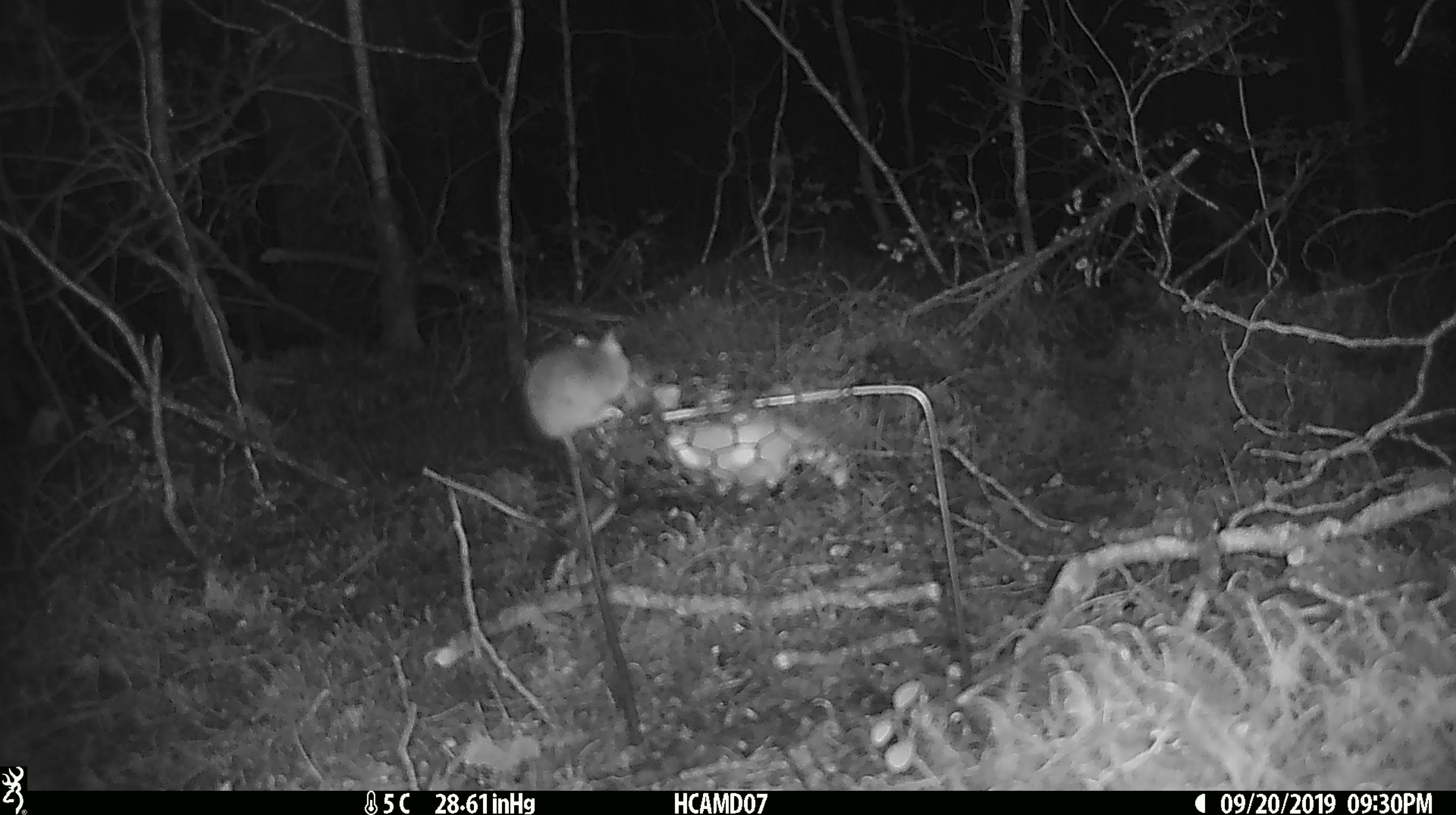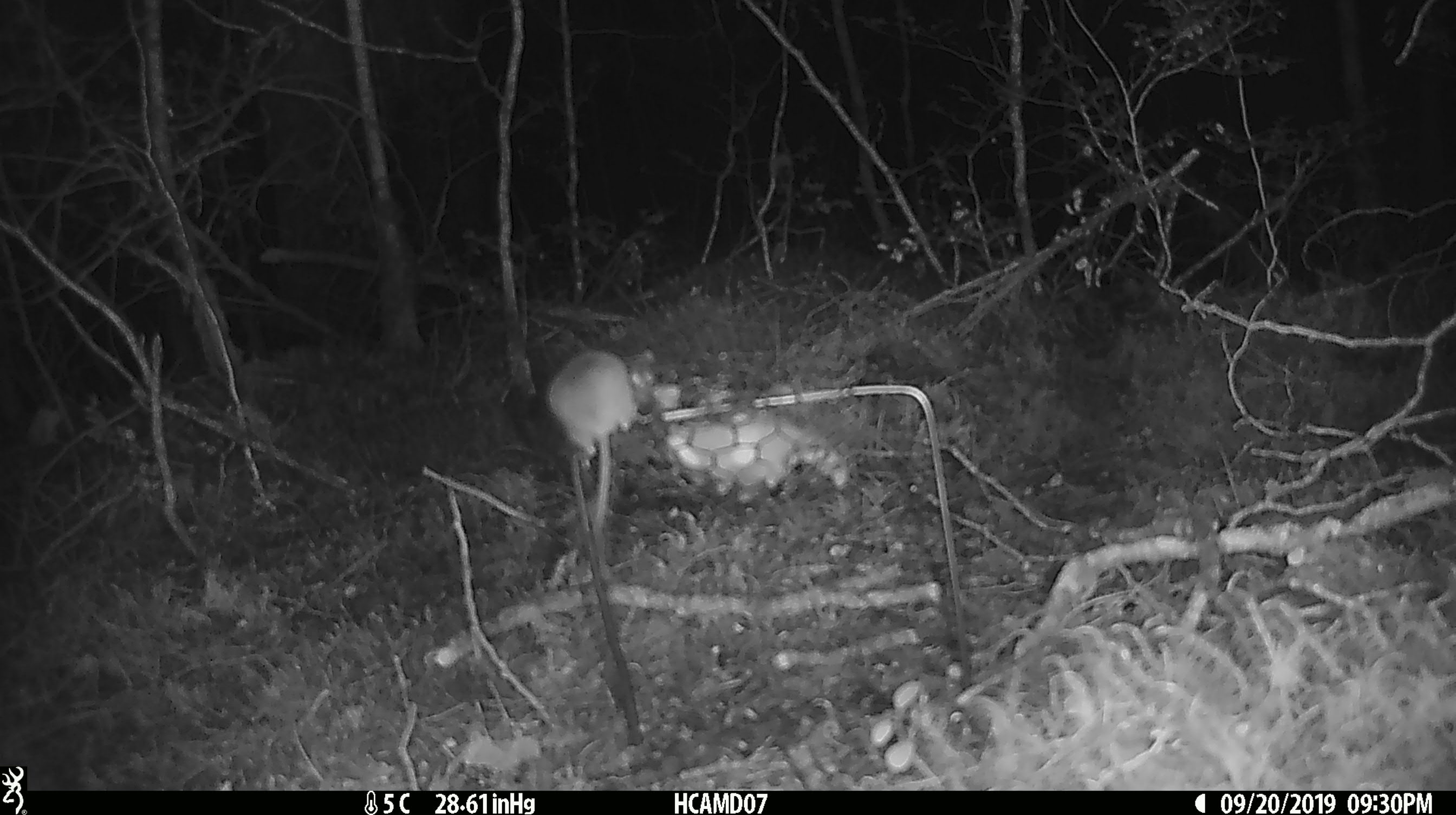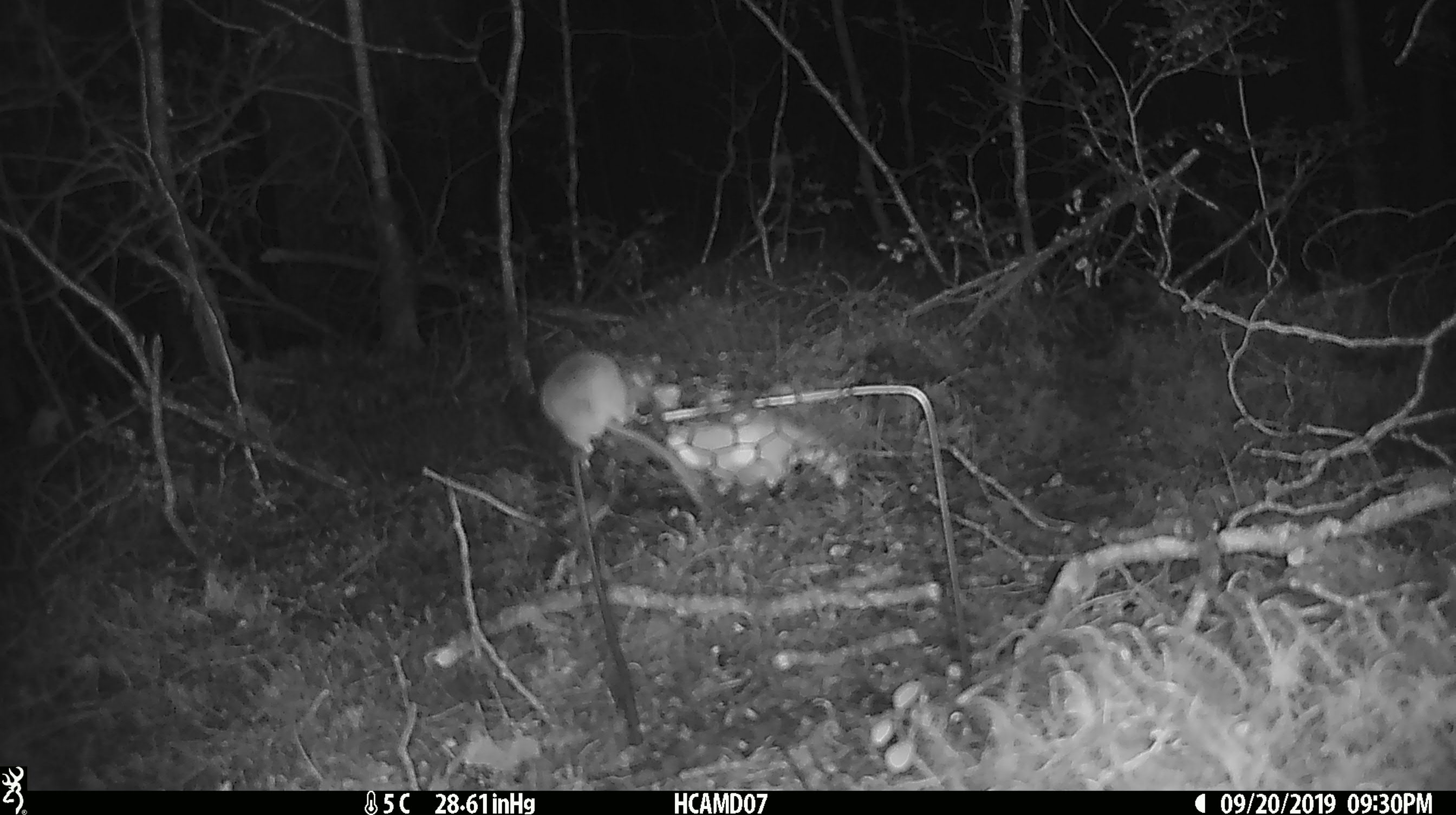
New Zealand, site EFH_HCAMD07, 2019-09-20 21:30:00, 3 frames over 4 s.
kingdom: Animalia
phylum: Chordata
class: Mammalia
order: Rodentia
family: Muridae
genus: Mus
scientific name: Mus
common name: mouse